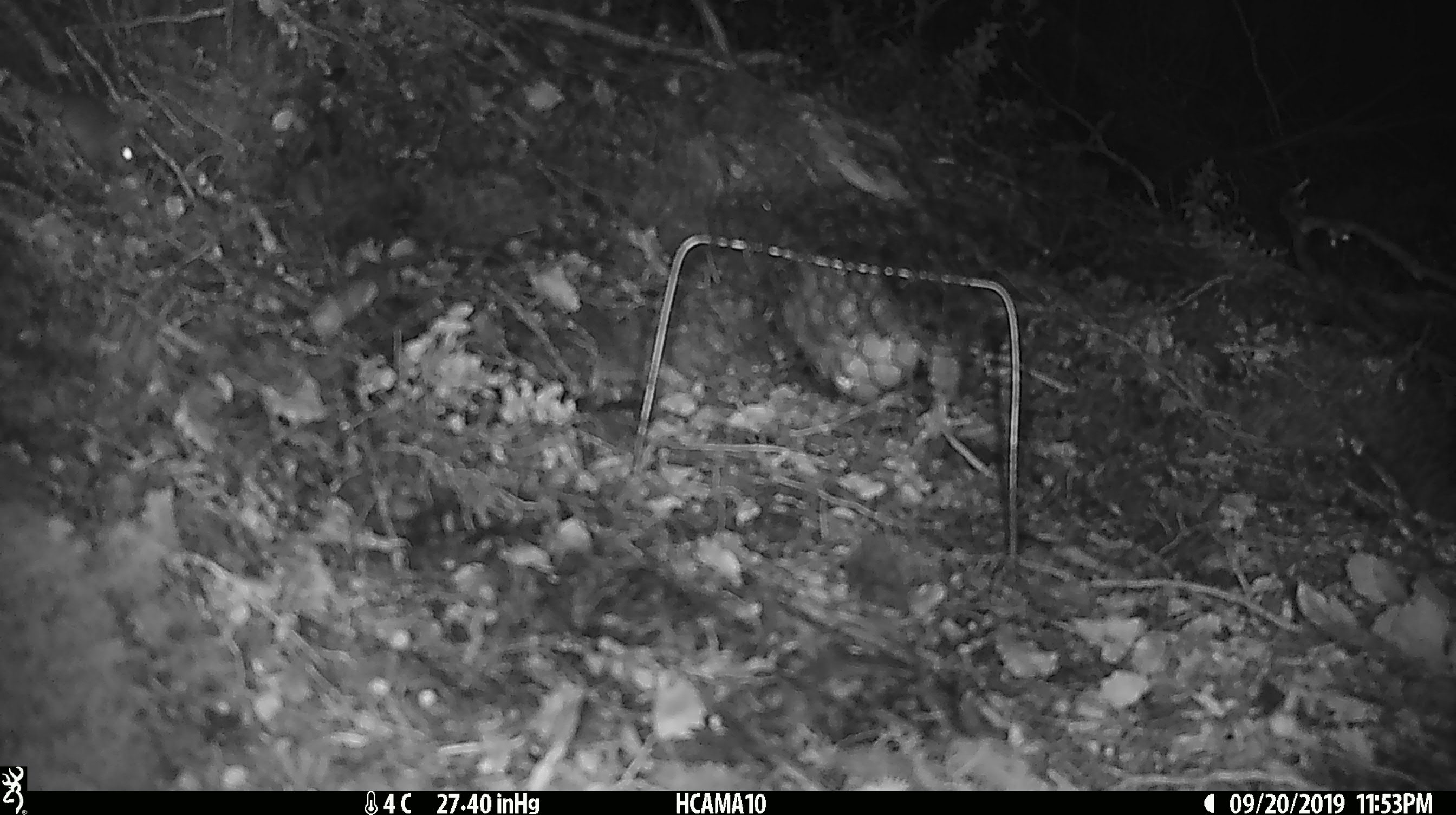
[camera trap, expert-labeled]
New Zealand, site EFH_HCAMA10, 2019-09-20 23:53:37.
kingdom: Animalia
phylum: Chordata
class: Mammalia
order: Rodentia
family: Muridae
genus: Mus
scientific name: Mus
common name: mouse